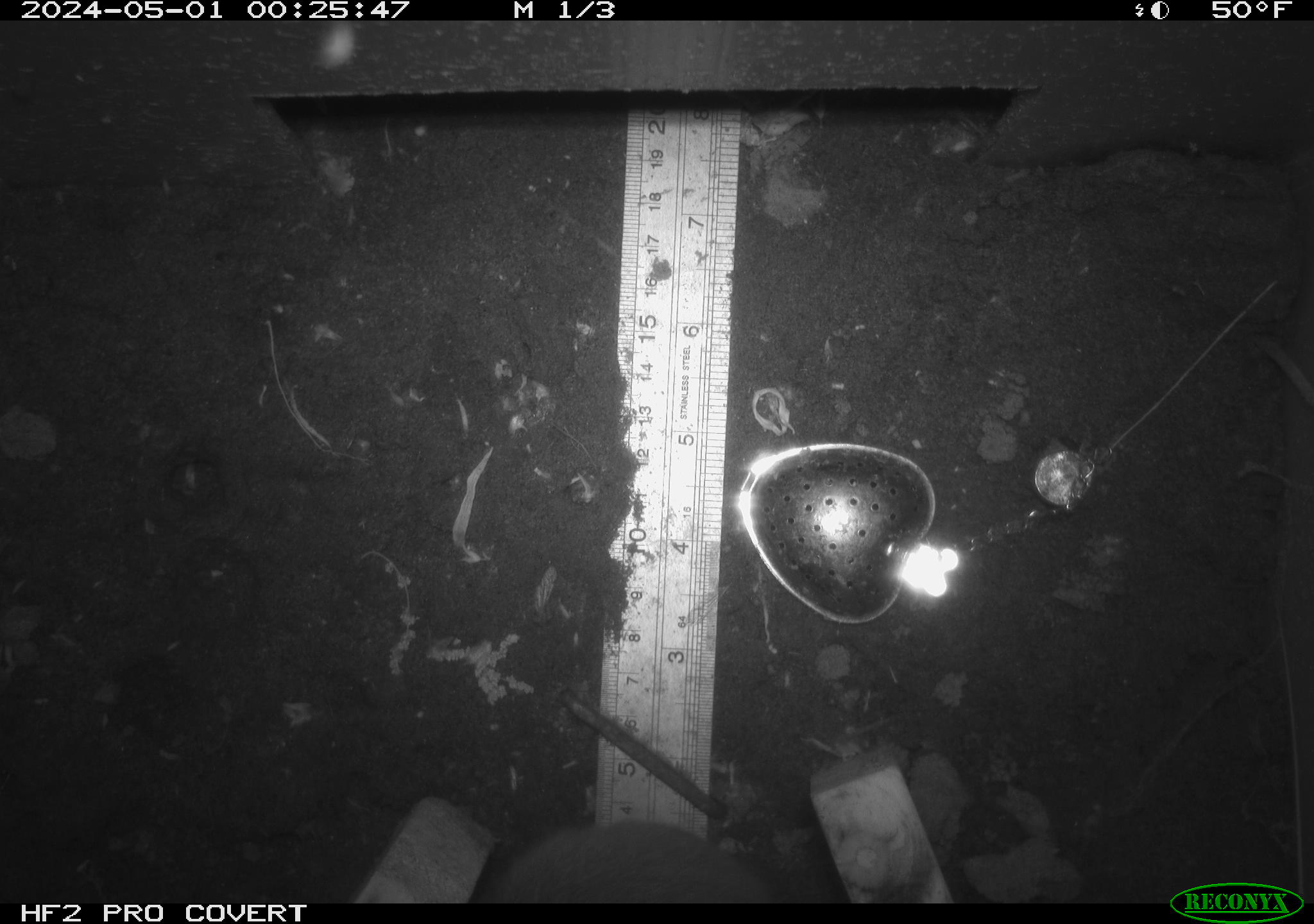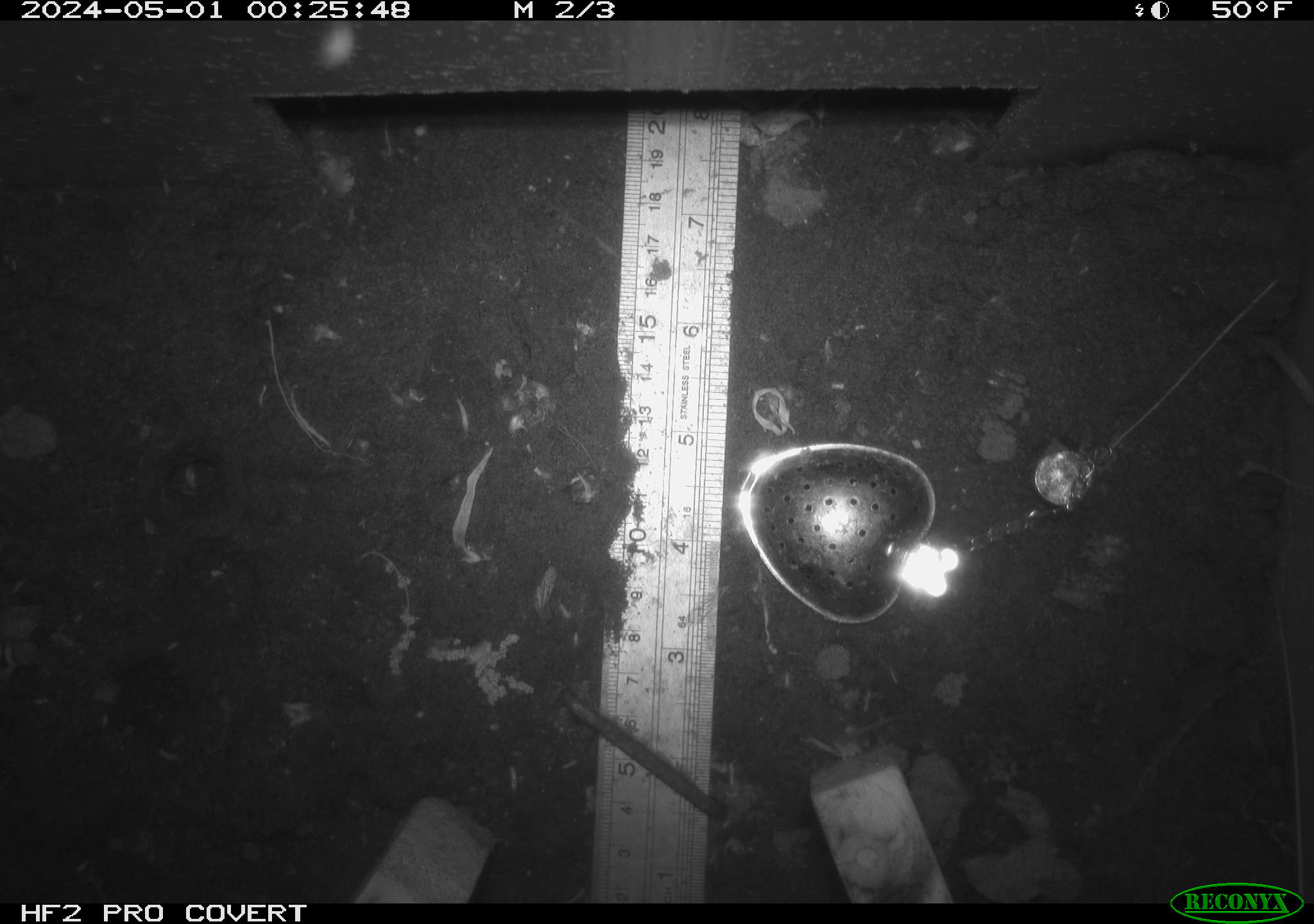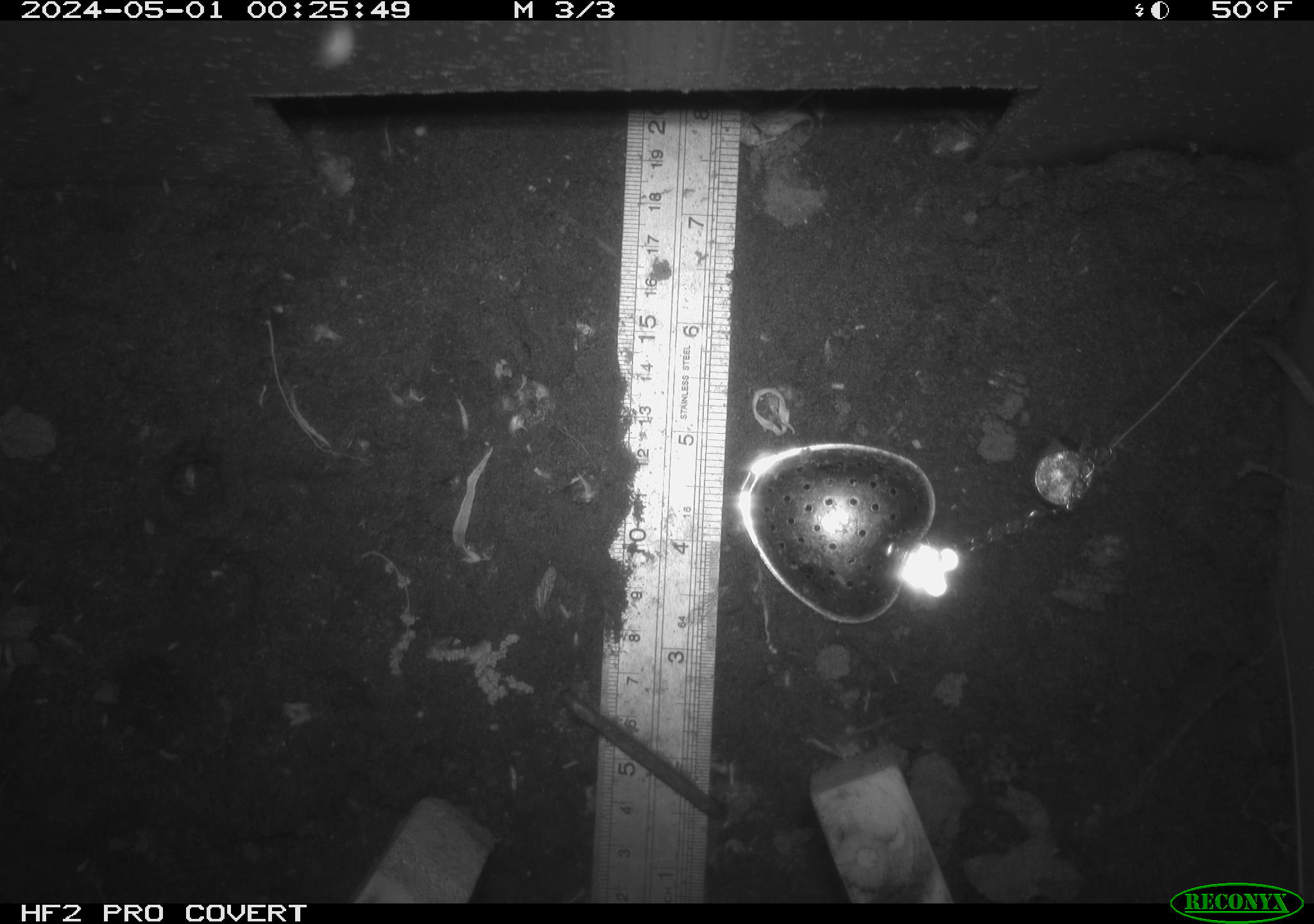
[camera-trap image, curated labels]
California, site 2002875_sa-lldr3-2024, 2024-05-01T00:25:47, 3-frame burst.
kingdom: Animalia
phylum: Chordata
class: Mammalia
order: Rodentia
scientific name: Rodentia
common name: rodent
Rodent (Rodentia).